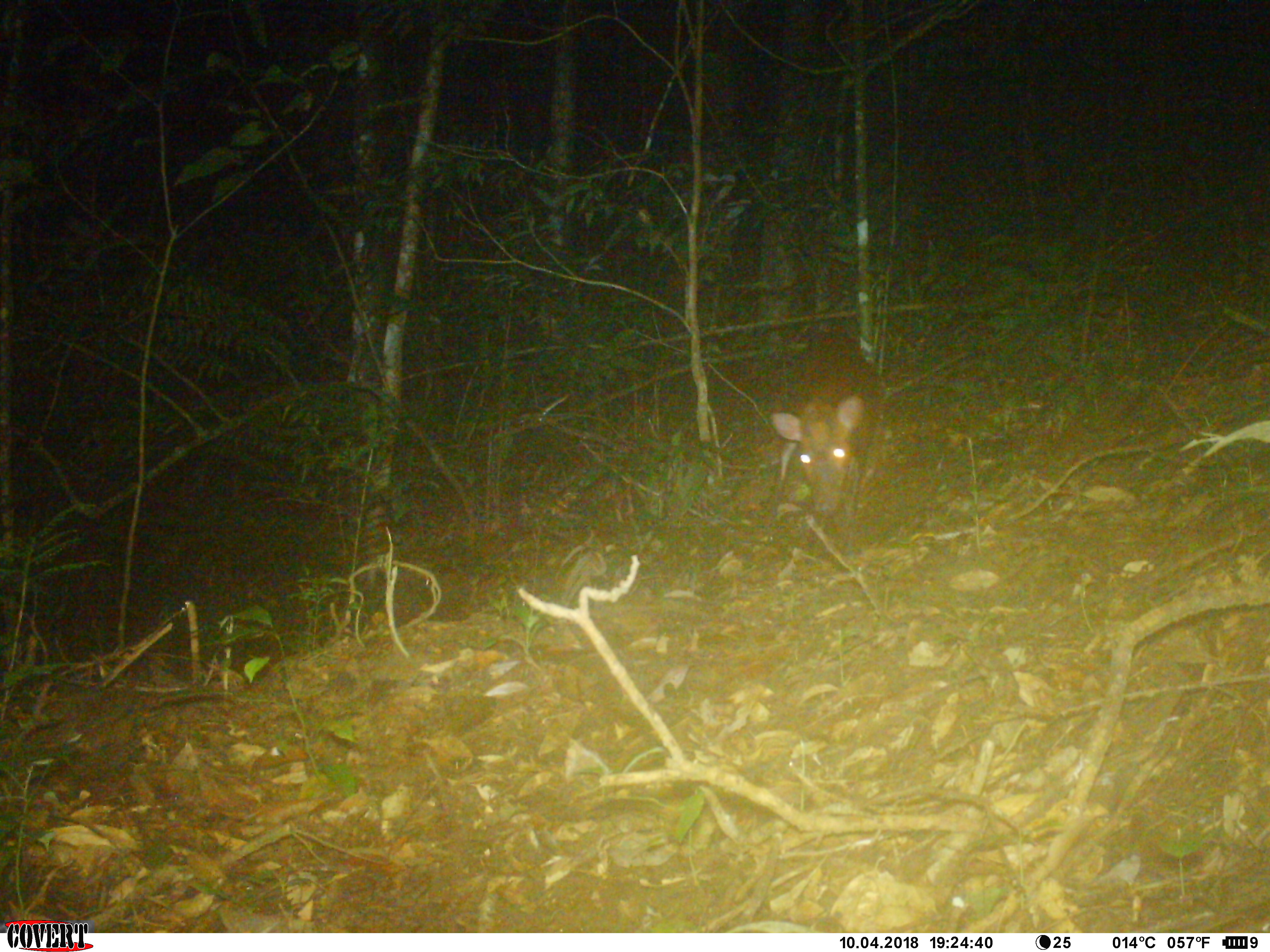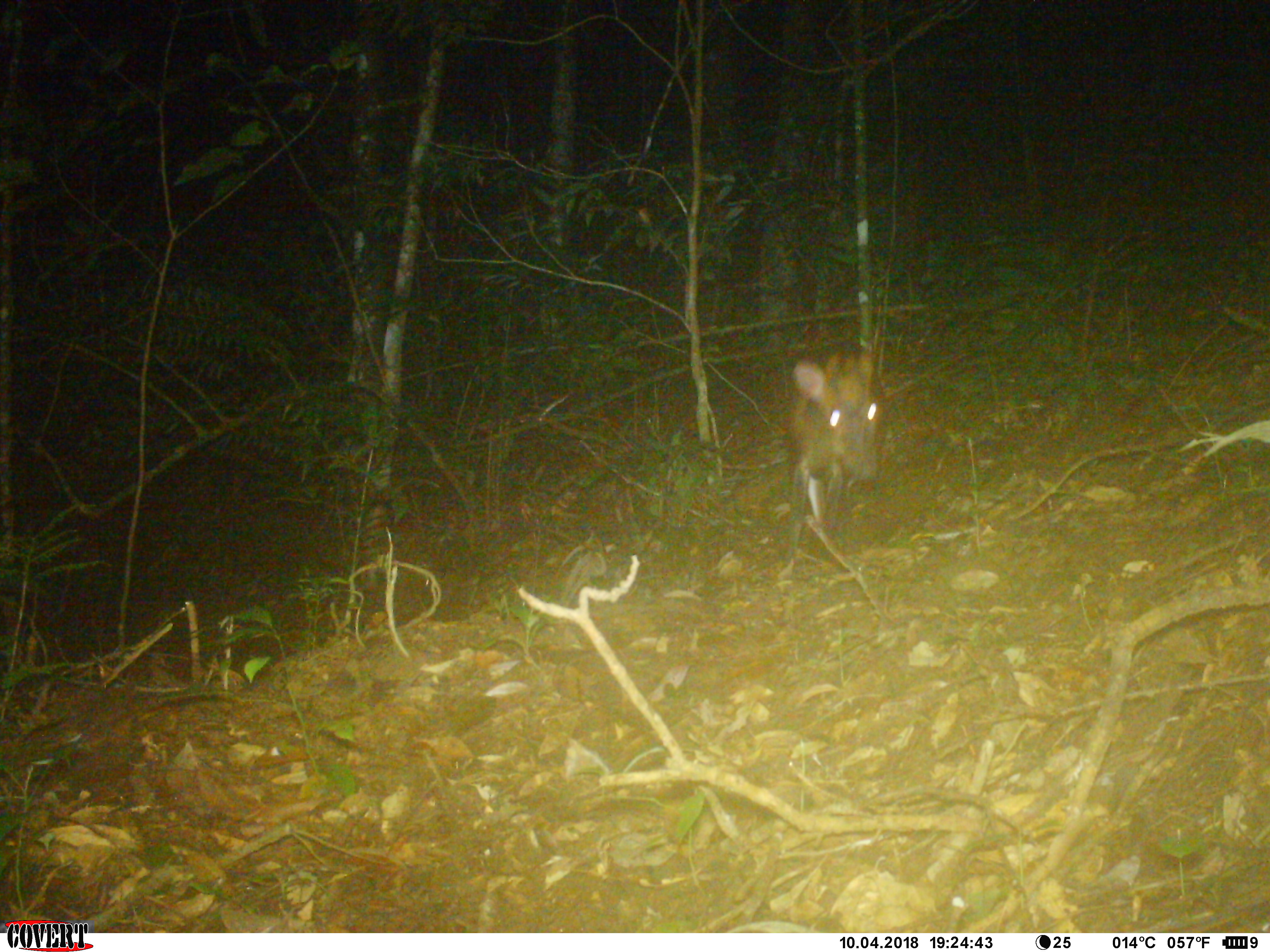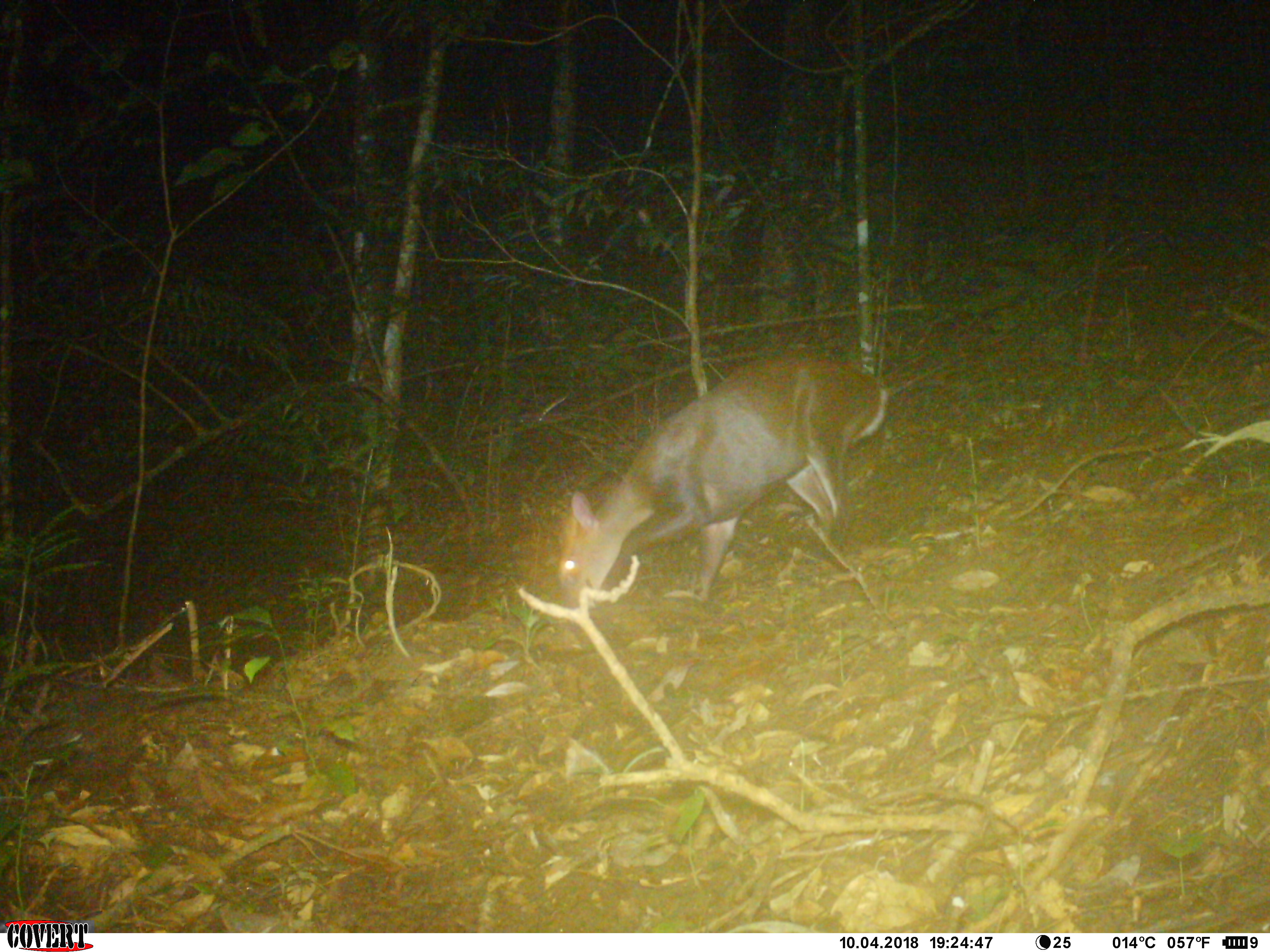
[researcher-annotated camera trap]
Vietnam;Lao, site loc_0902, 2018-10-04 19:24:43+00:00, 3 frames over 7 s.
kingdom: Animalia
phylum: Chordata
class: Mammalia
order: Artiodactyla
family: Cervidae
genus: Muntiacus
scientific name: Muntiacus rooseveltorum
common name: roosevelt's muntjac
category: roosevelts muntjac group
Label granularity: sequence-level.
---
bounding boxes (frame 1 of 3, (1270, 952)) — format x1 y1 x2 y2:
roosevelts muntjac group: 760 321 887 560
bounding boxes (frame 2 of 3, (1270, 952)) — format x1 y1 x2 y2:
roosevelts muntjac group: 777 338 893 583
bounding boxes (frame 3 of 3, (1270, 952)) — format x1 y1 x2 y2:
roosevelts muntjac group: 555 347 888 629